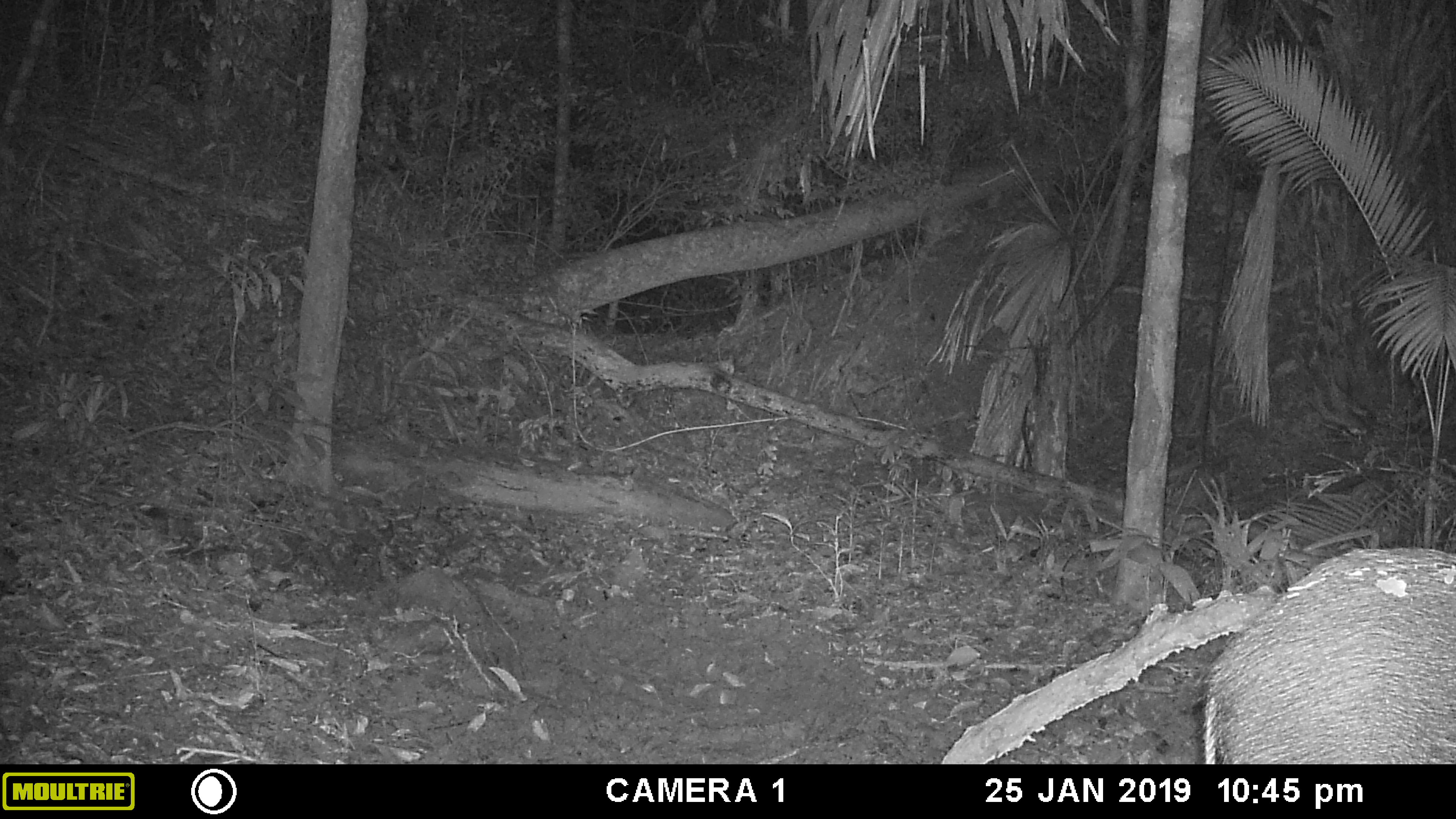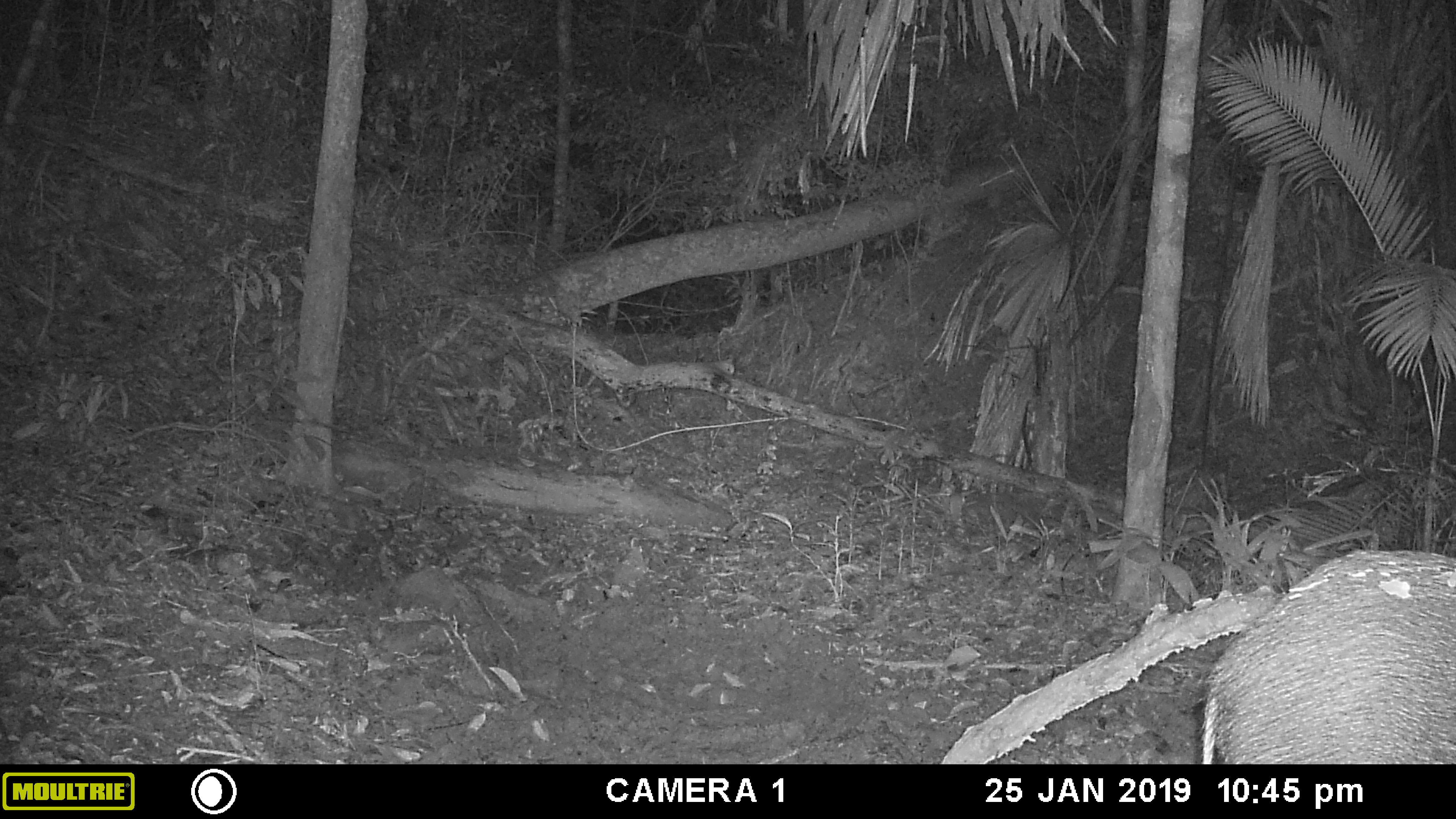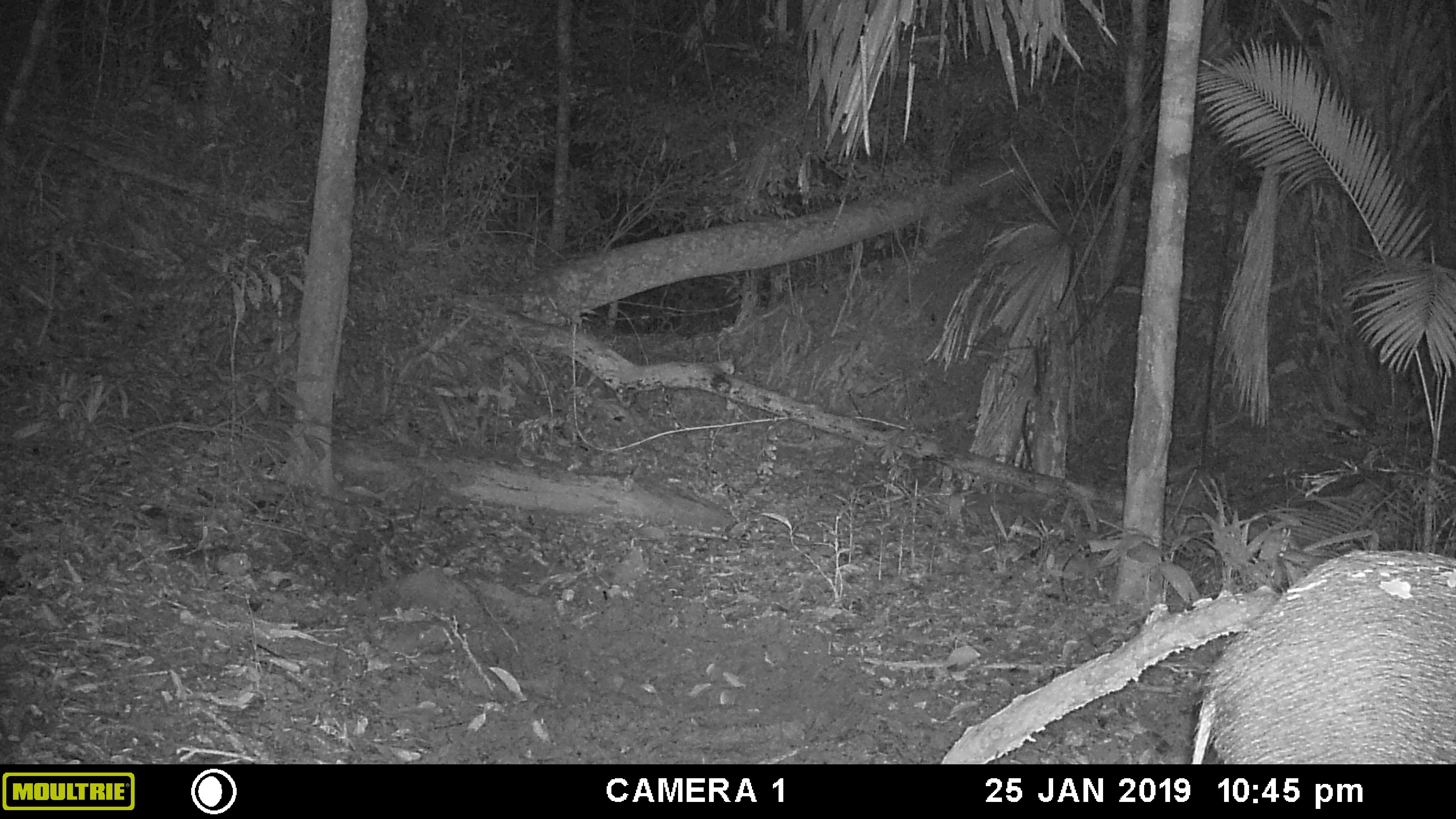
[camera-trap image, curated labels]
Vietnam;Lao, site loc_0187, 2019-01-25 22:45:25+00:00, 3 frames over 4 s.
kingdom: Animalia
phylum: Chordata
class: Mammalia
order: Artiodactyla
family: Suidae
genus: Sus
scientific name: Sus scrofa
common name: eurasian wild pig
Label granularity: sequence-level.